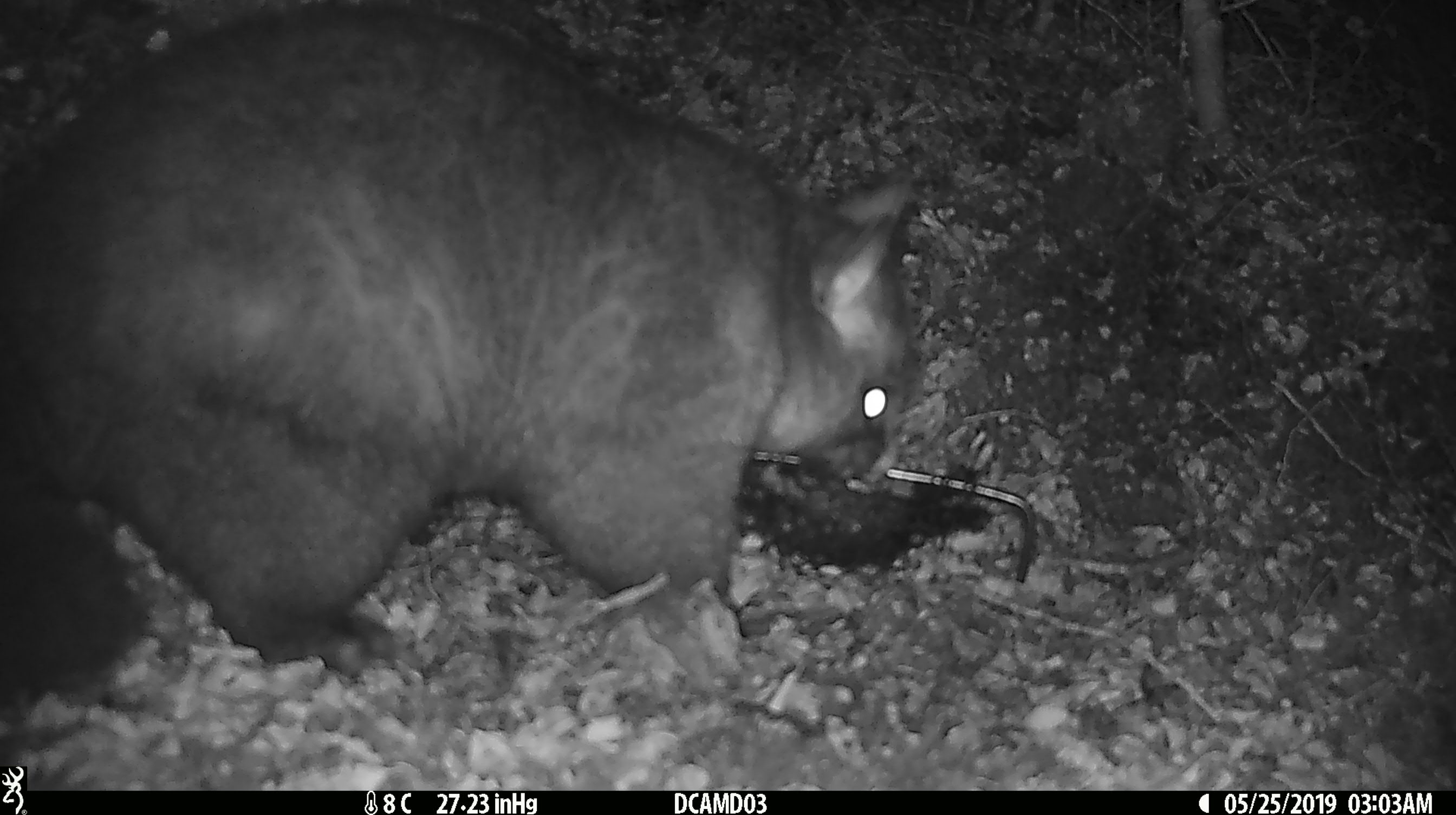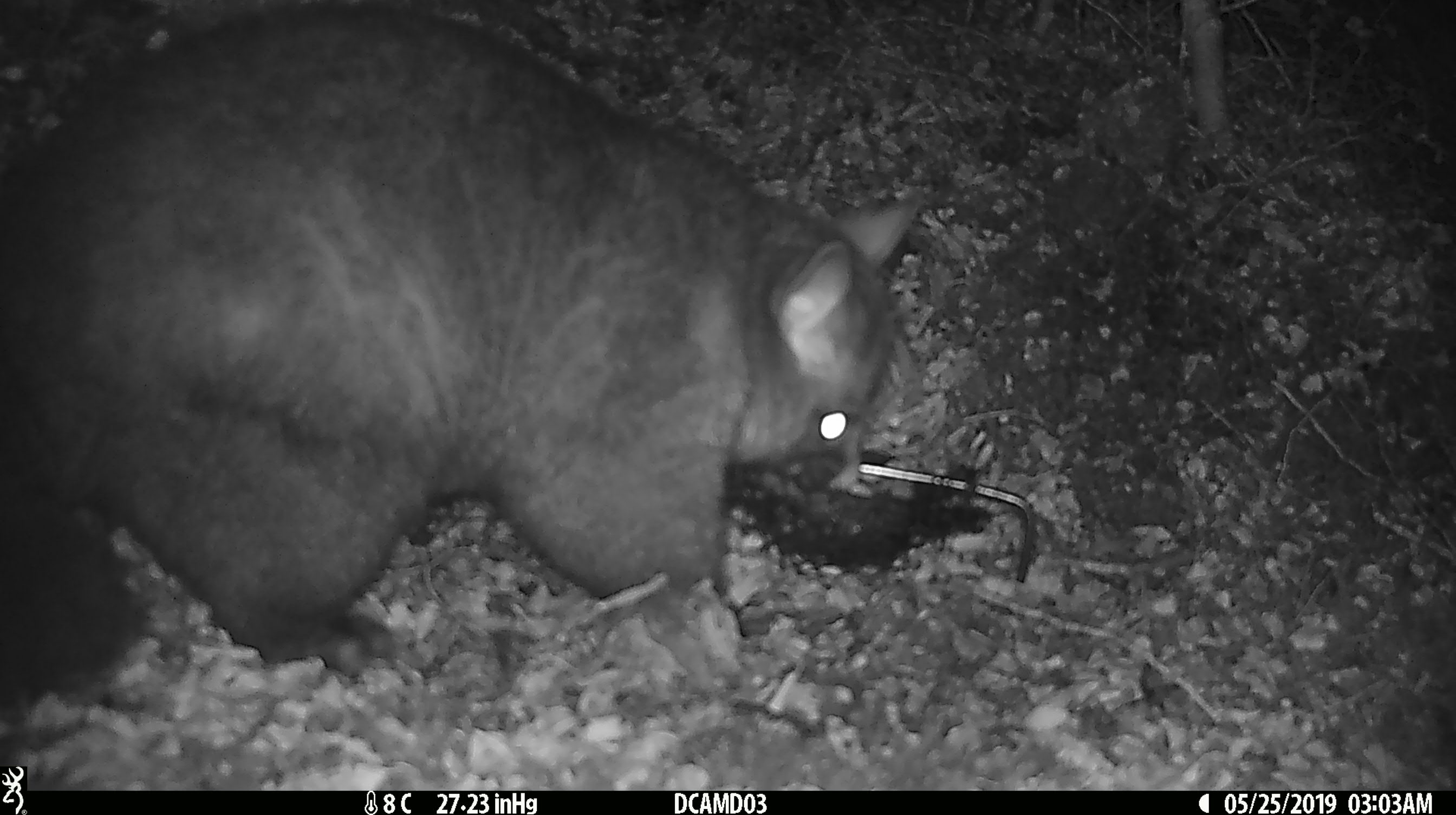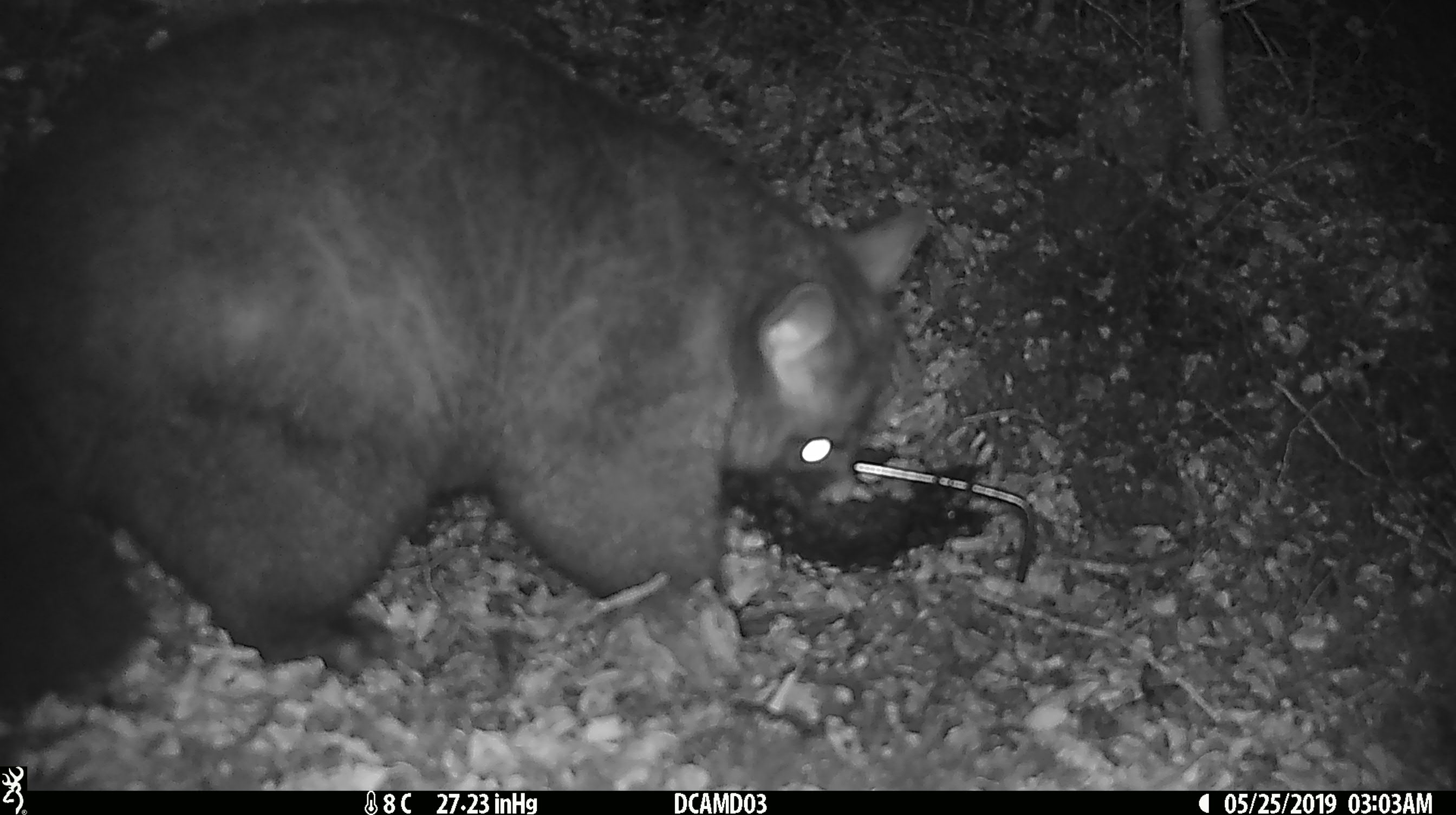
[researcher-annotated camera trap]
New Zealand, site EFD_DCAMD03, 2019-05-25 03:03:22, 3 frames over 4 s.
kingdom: Animalia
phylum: Chordata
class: Mammalia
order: Diprotodontia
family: Phalangeridae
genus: Trichosurus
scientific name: Trichosurus vulpecula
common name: common brushtail possum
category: possum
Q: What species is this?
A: Possum (common brushtail possum) (Trichosurus vulpecula).